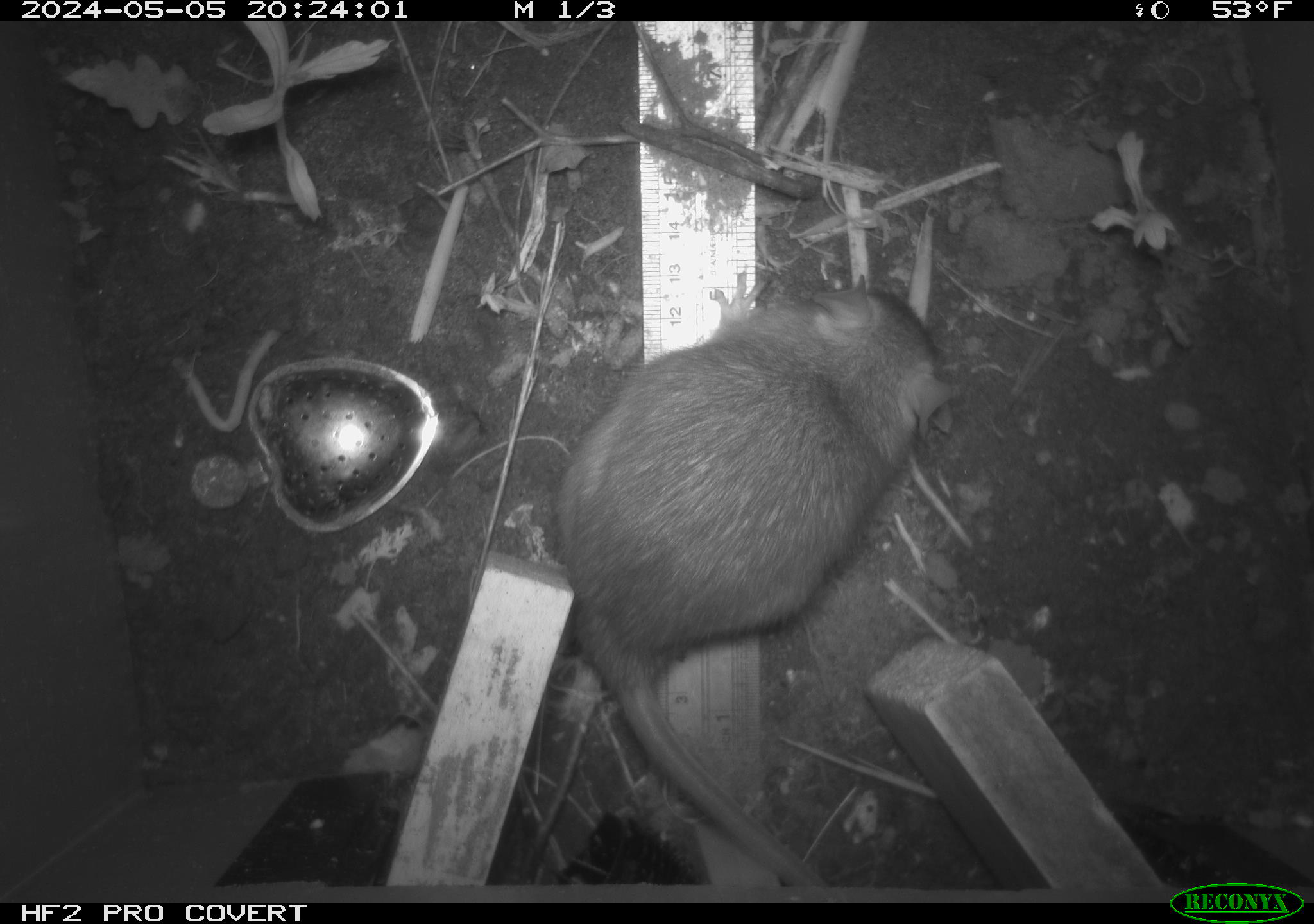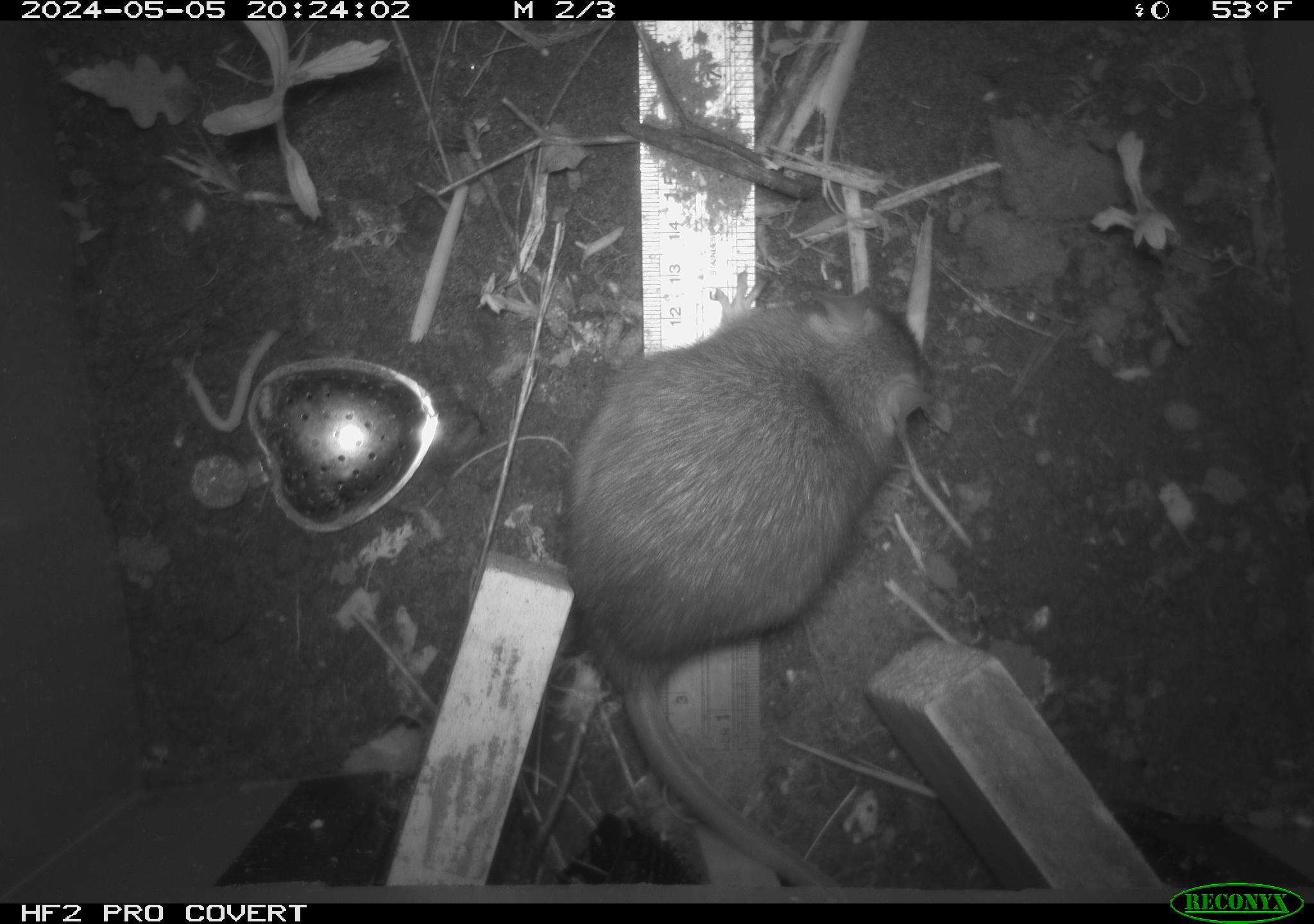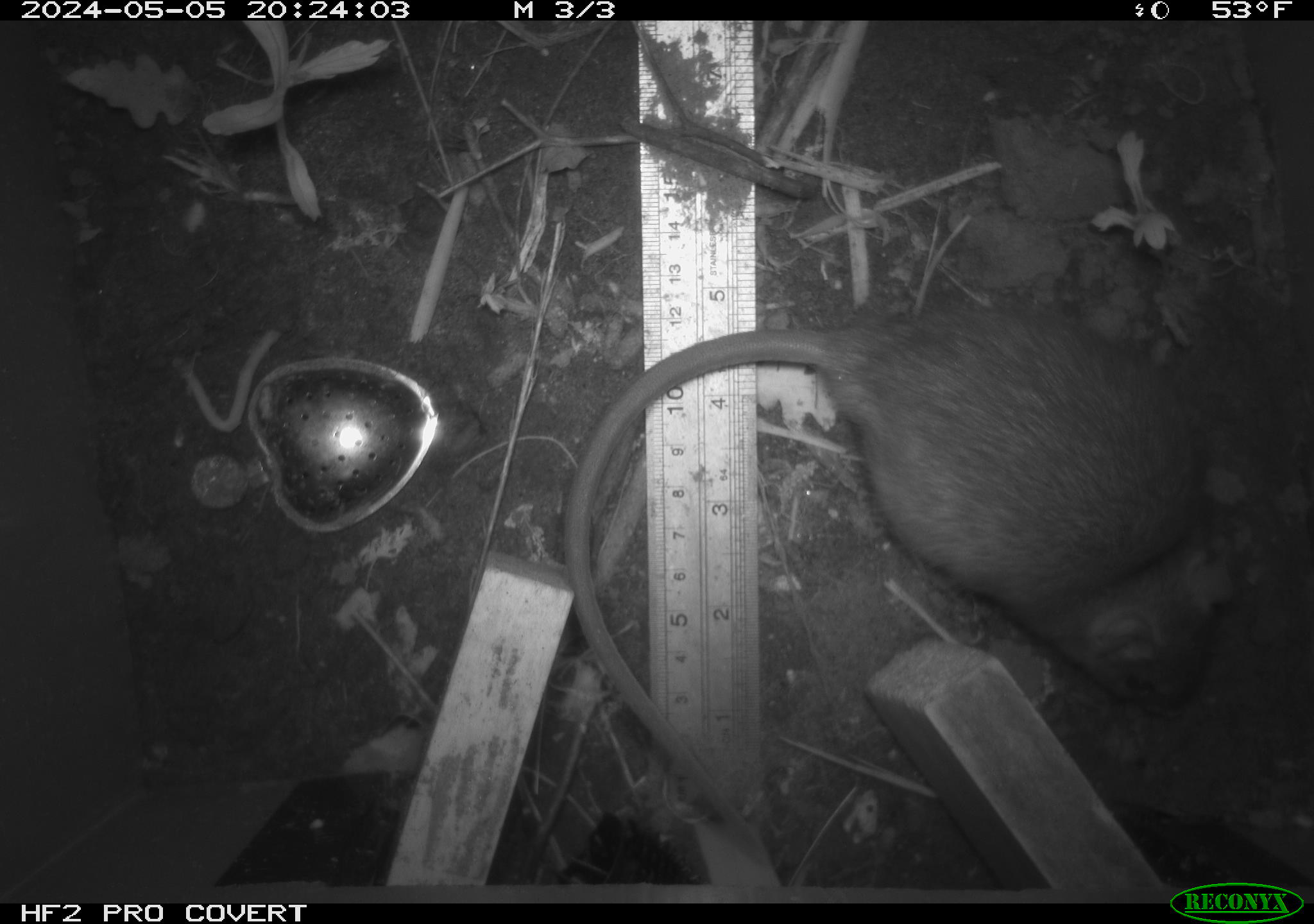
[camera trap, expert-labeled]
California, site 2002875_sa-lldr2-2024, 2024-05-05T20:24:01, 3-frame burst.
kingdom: Animalia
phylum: Chordata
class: Mammalia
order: Rodentia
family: Muridae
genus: Rattus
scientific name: Rattus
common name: rat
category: rattus species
Rattus species (rat) (Rattus).